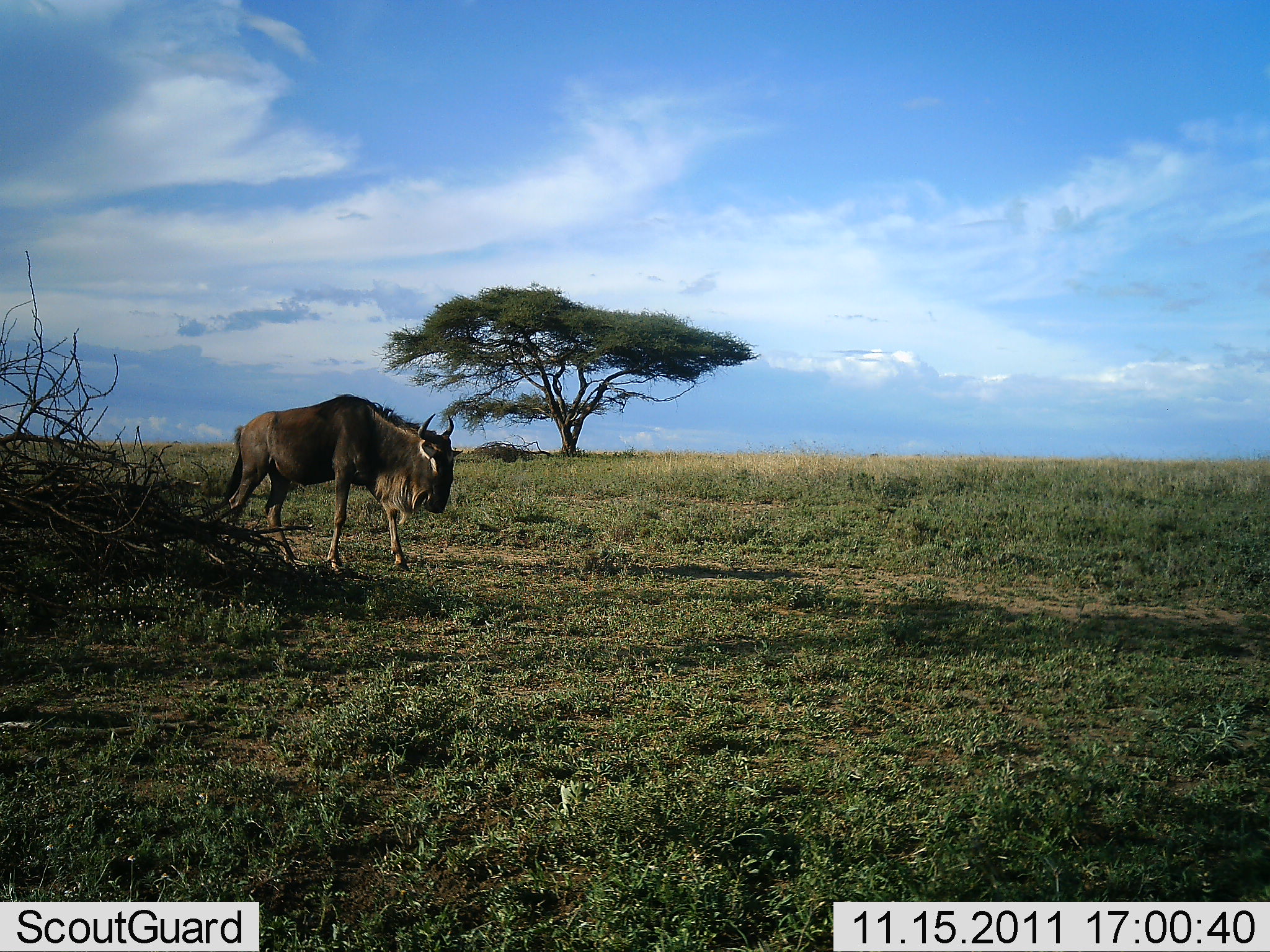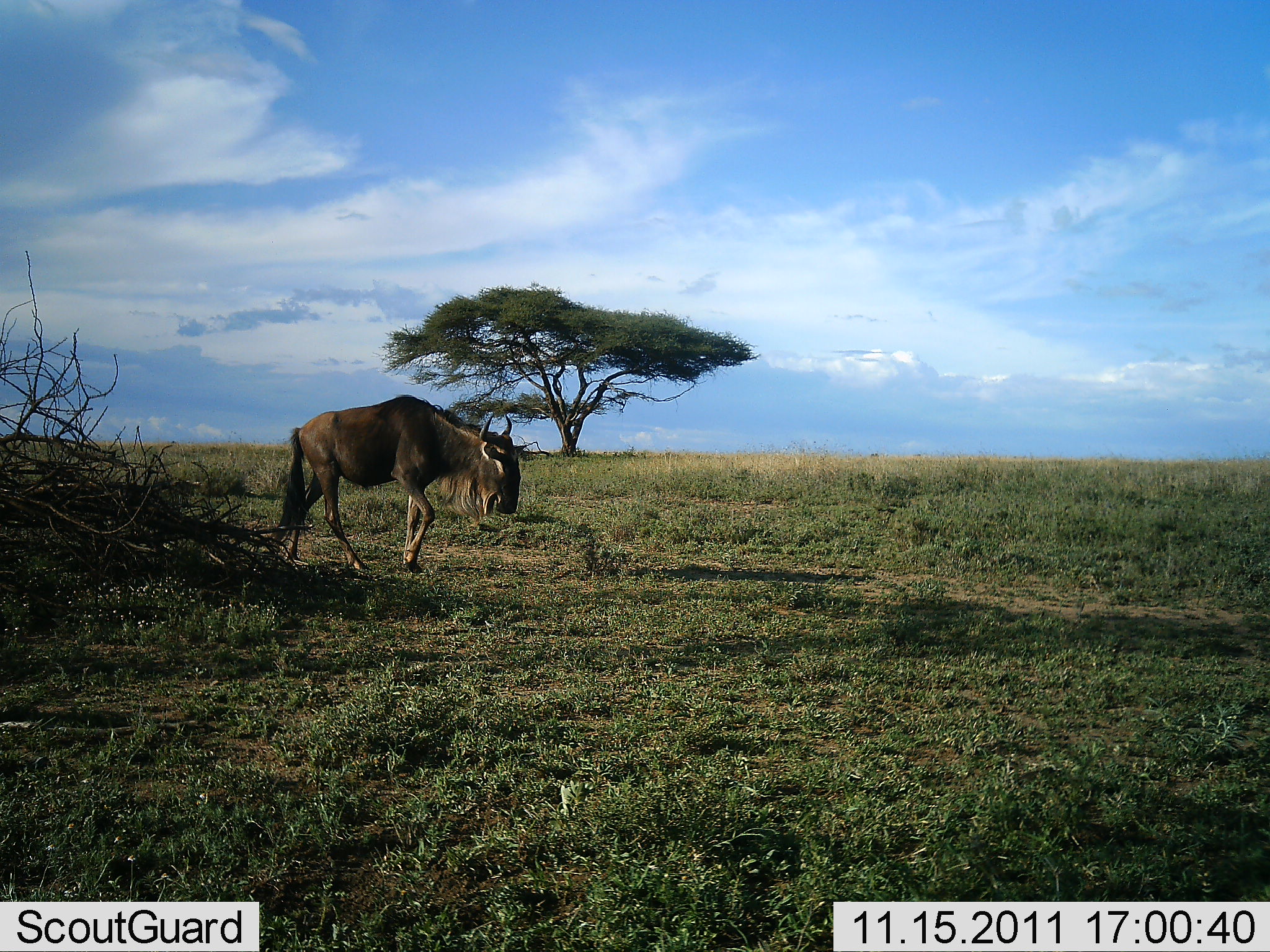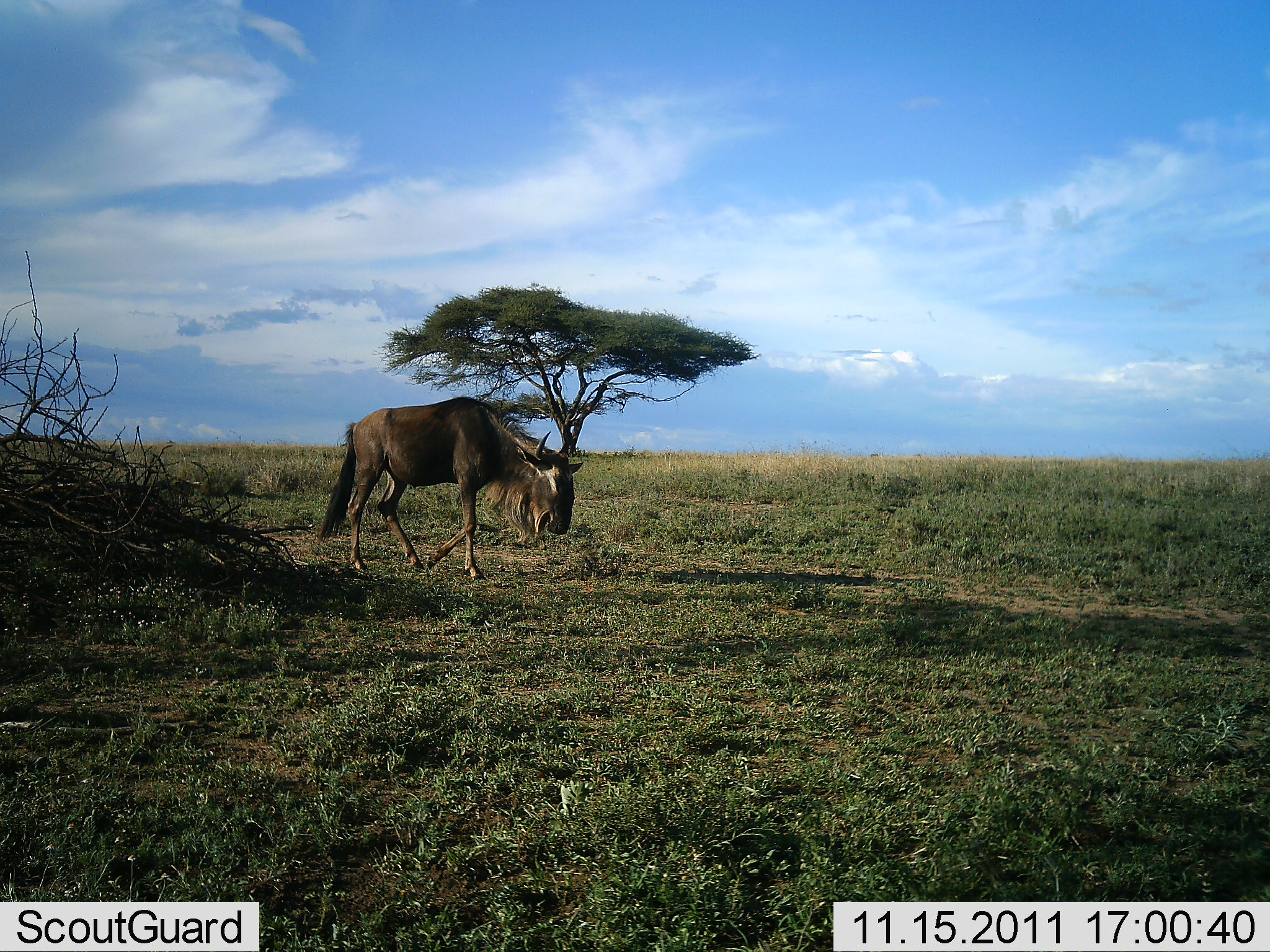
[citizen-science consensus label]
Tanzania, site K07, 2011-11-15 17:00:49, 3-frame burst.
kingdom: Animalia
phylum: Chordata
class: Mammalia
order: Artiodactyla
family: Bovidae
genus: Connochaetes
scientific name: Connochaetes taurinus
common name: blue wildebeest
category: wildebeest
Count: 1.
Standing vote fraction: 8%.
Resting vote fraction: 0%.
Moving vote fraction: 100%.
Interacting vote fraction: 0%.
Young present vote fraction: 0%.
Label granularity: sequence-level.